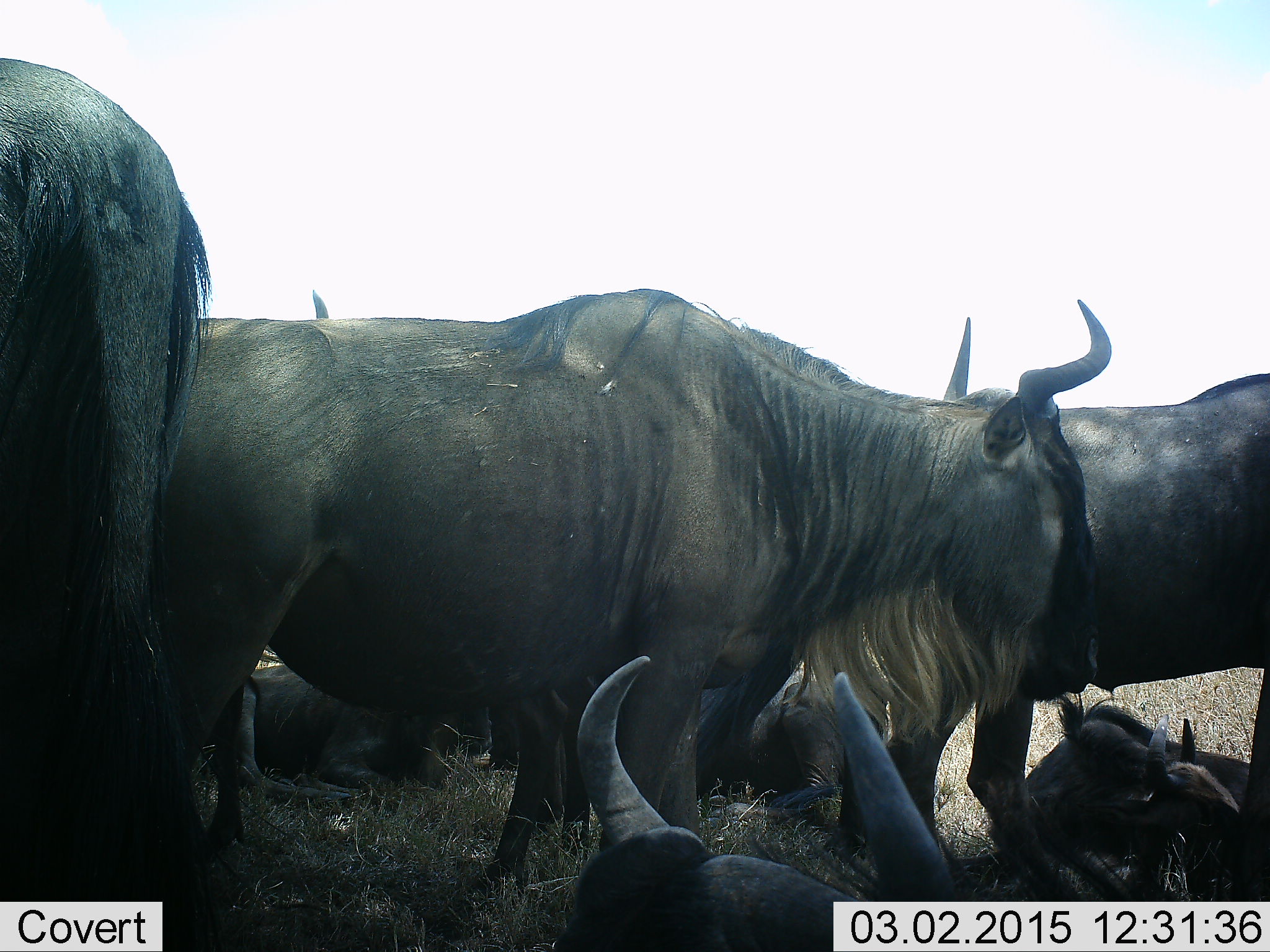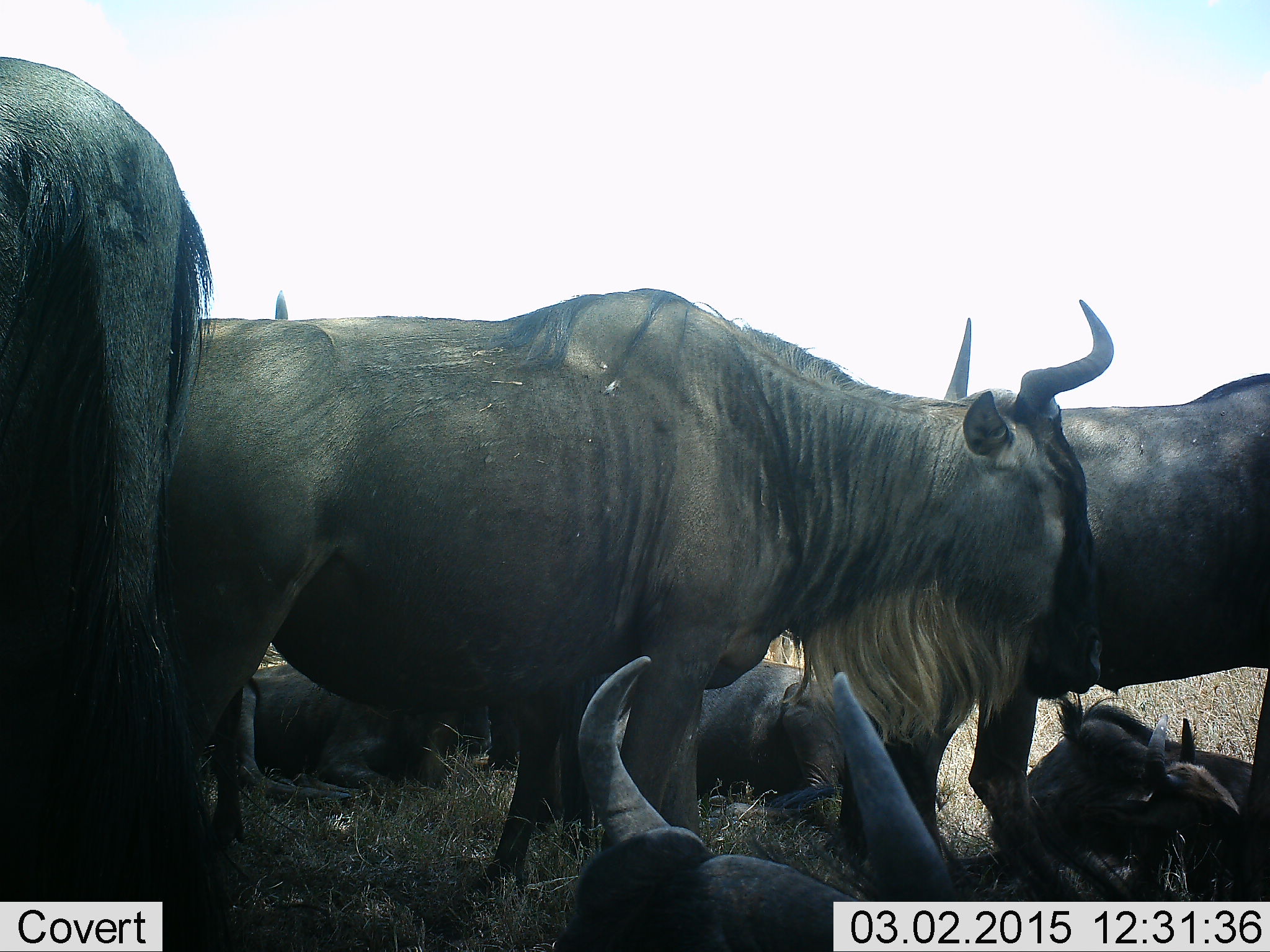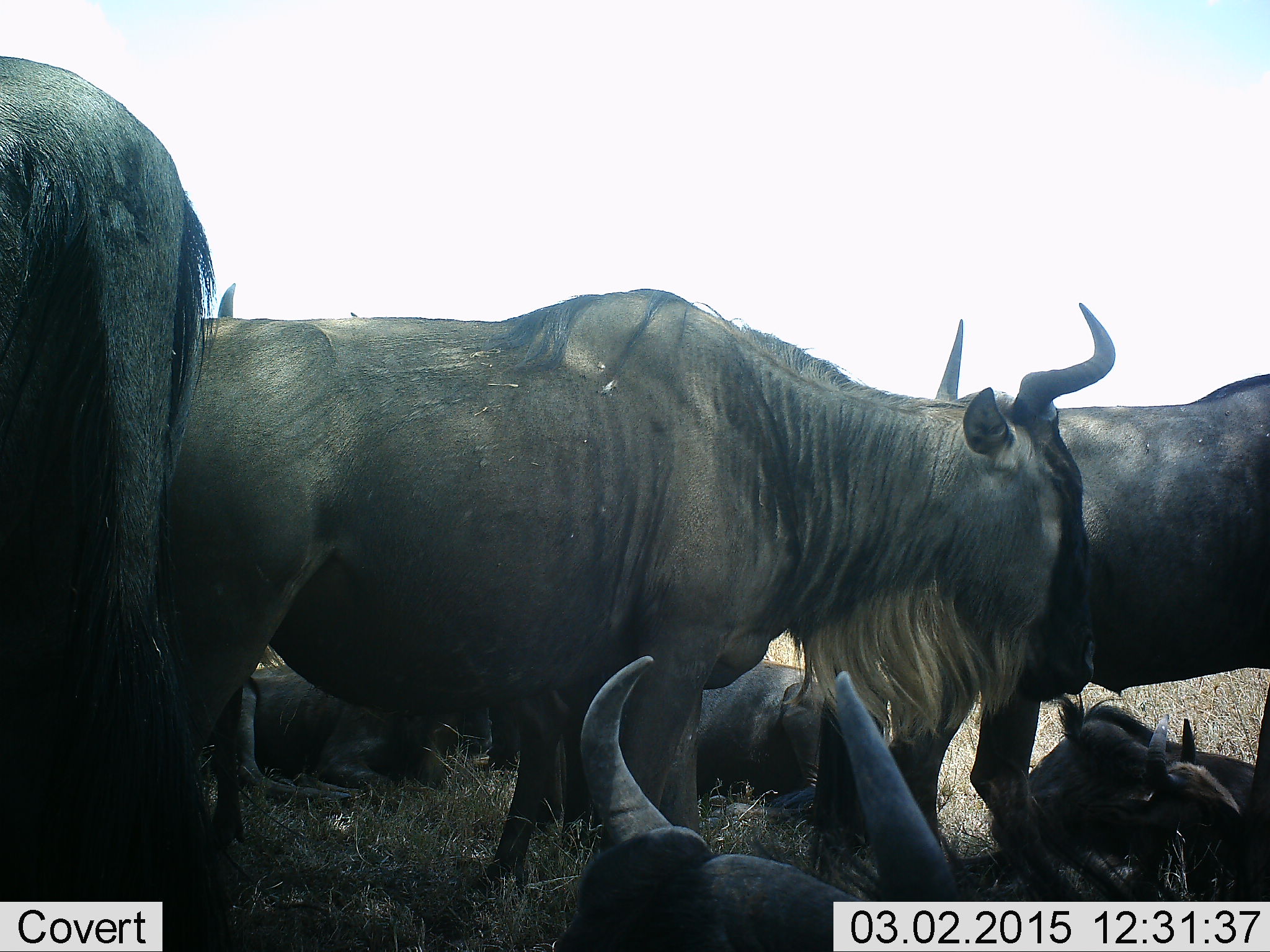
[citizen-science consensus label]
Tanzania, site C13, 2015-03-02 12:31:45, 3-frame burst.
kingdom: Animalia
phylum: Chordata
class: Mammalia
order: Artiodactyla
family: Bovidae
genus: Connochaetes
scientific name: Connochaetes taurinus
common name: blue wildebeest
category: wildebeest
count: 7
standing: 60%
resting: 100%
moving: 0%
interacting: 0%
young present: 20%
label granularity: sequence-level